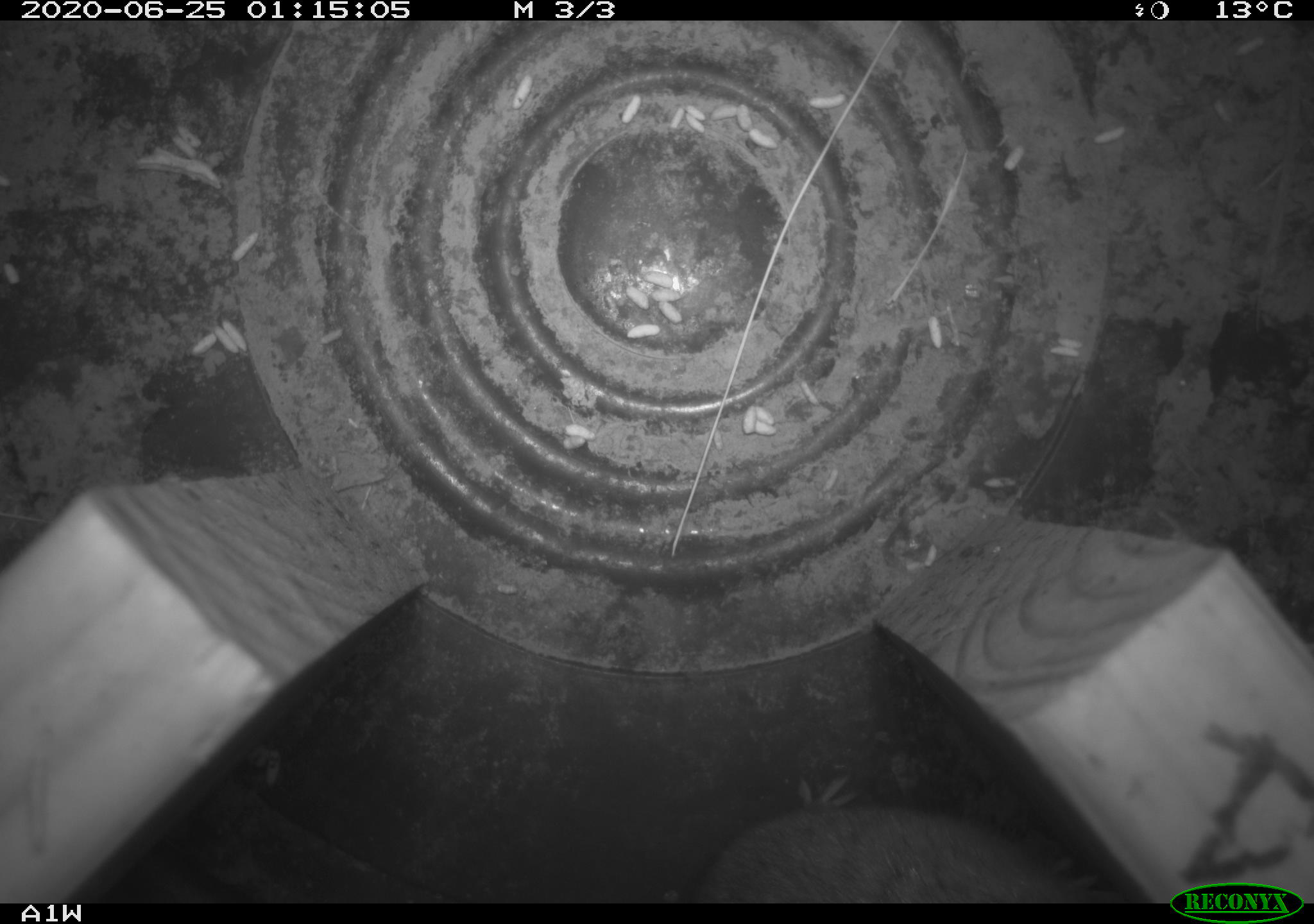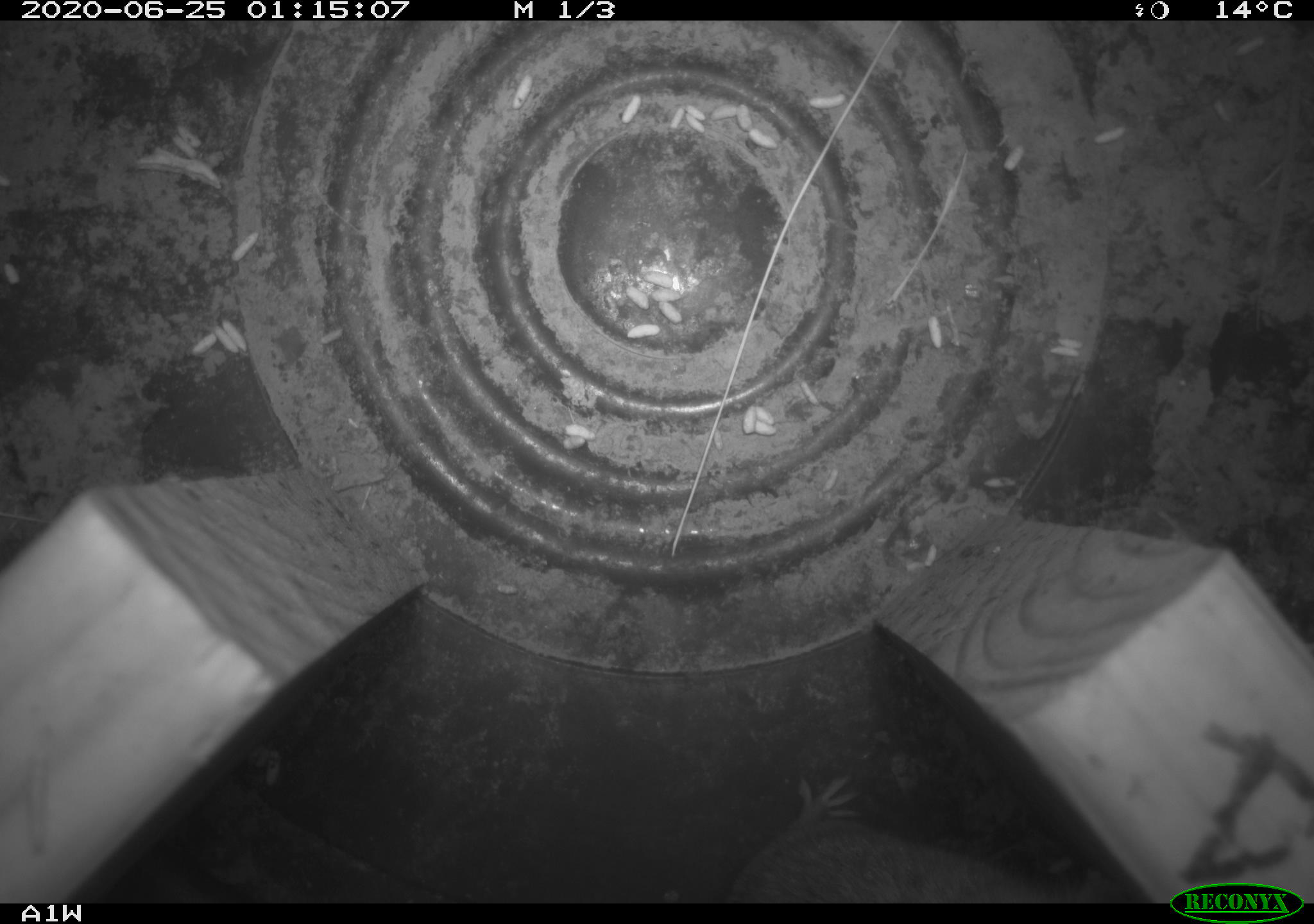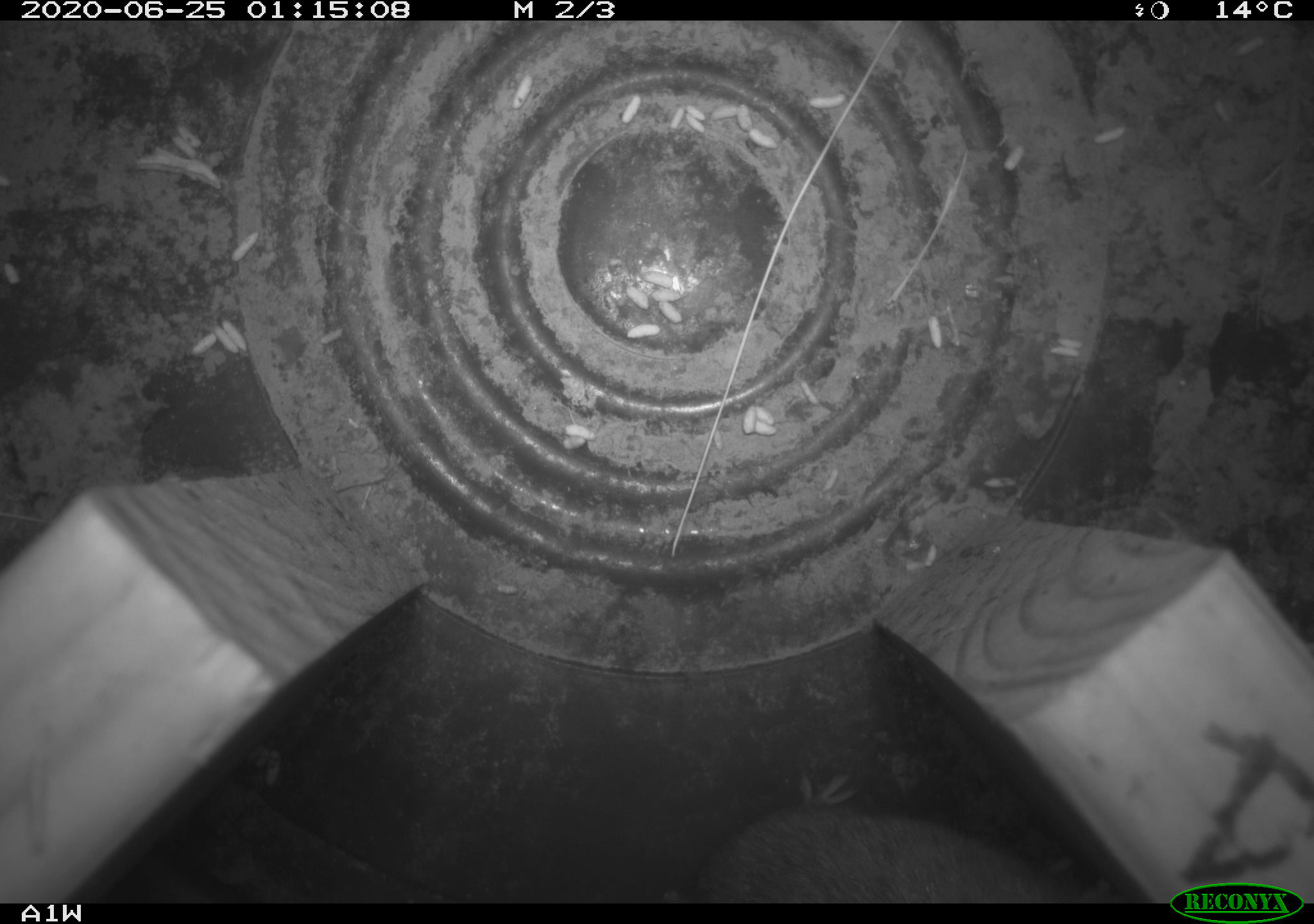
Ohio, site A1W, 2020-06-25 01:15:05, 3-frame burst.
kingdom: Animalia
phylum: Chordata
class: Mammalia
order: Rodentia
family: Cricetidae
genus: Microtus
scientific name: Microtus pennsylvanicus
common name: meadow vole